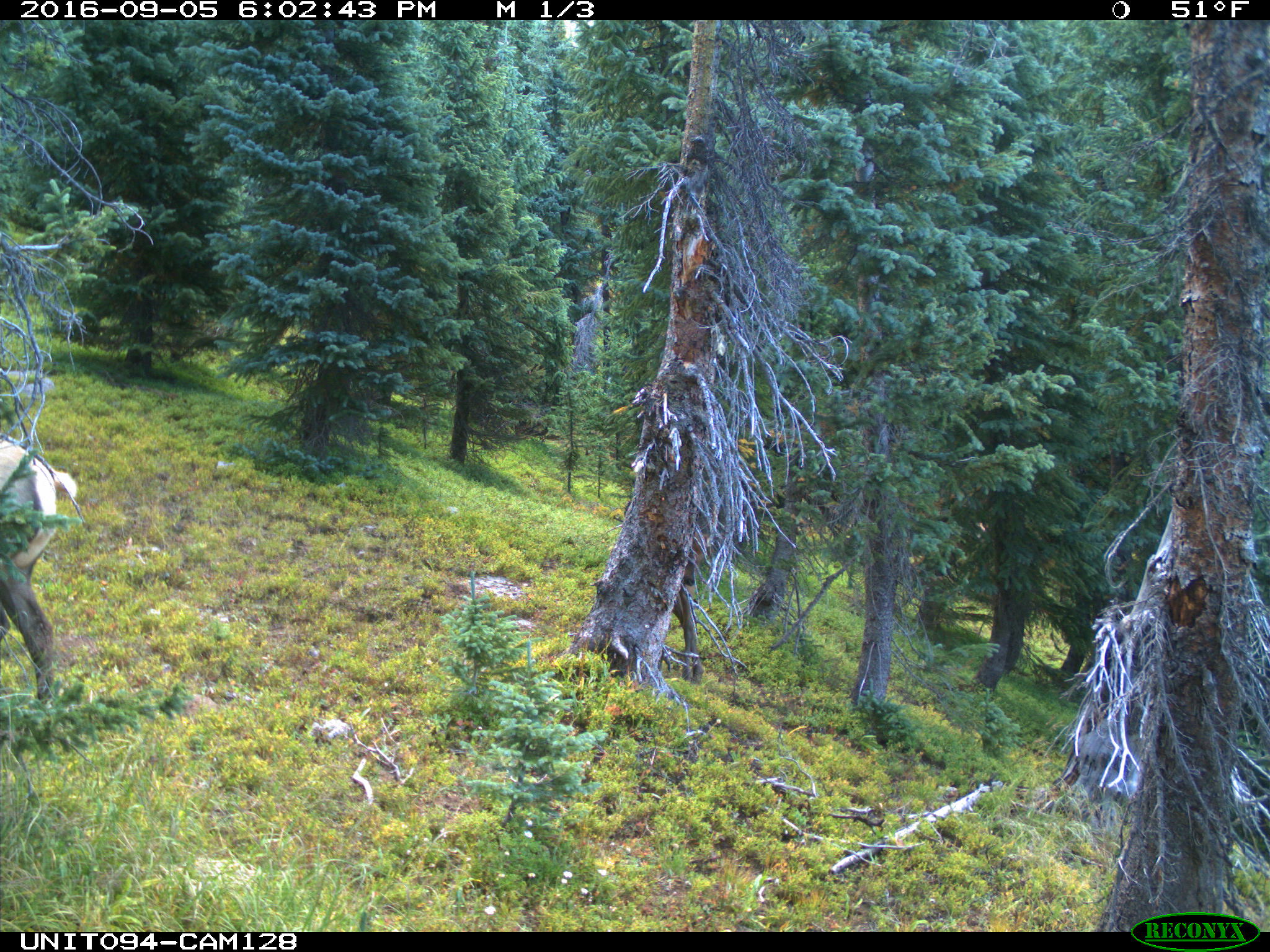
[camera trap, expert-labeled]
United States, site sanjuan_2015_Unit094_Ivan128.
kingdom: Animalia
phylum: Chordata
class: Mammalia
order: Artiodactyla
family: Cervidae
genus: Cervus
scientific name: Cervus elaphus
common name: red deer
Cervus elaphus (red deer).